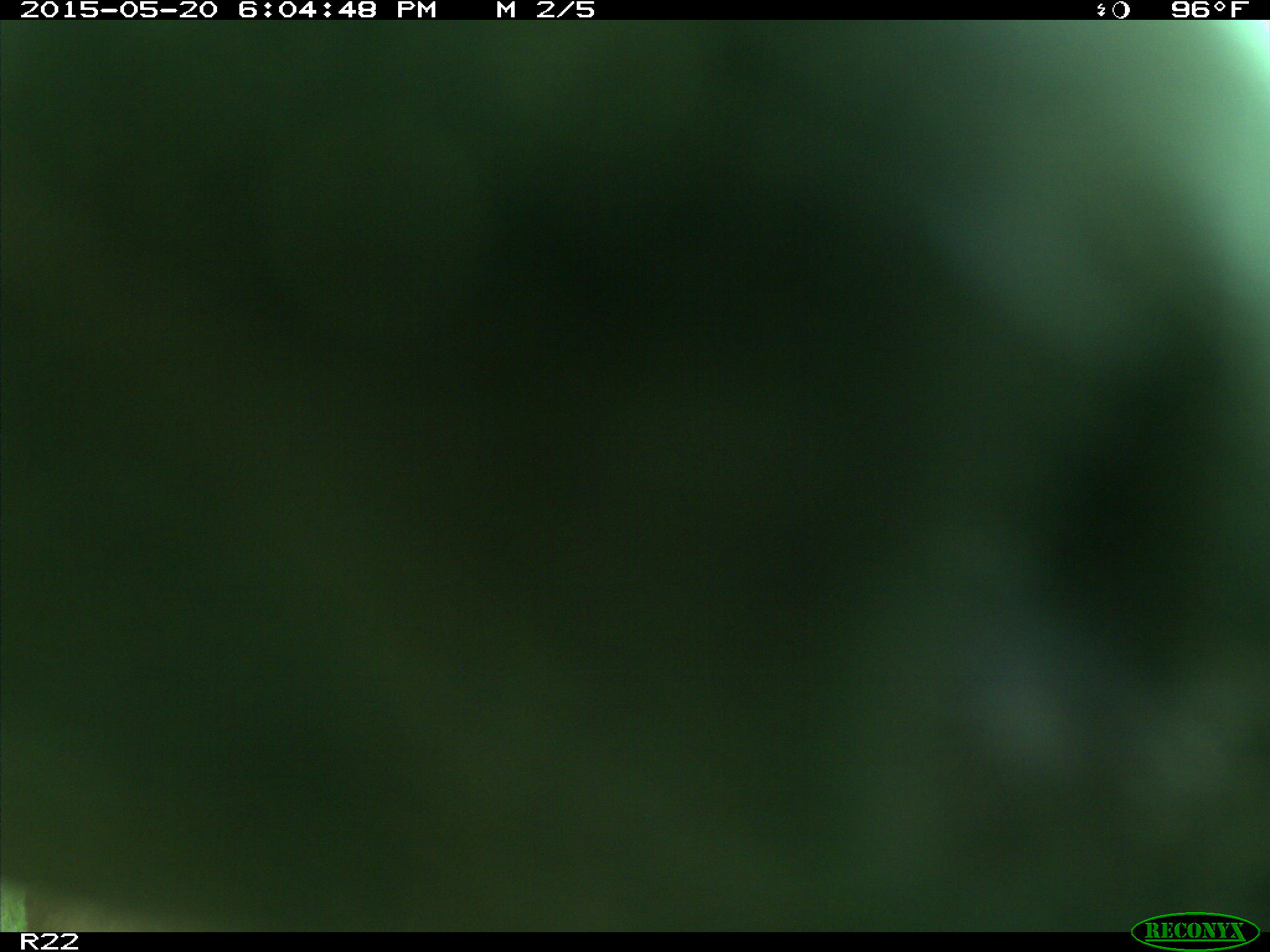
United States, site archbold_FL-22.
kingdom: Animalia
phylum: Chordata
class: Mammalia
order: Artiodactyla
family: Bovidae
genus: Bos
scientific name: Bos taurus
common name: domestic cow